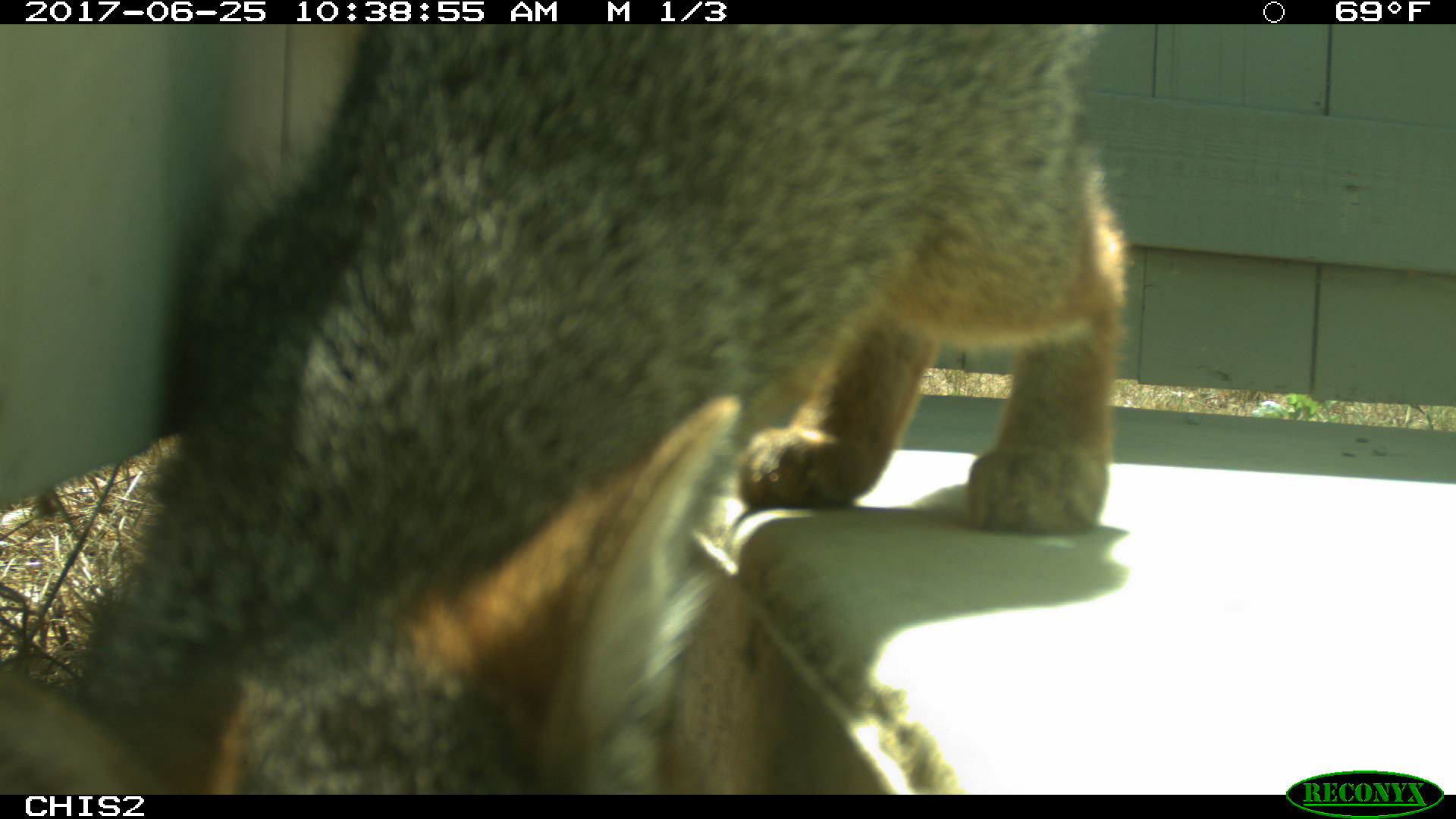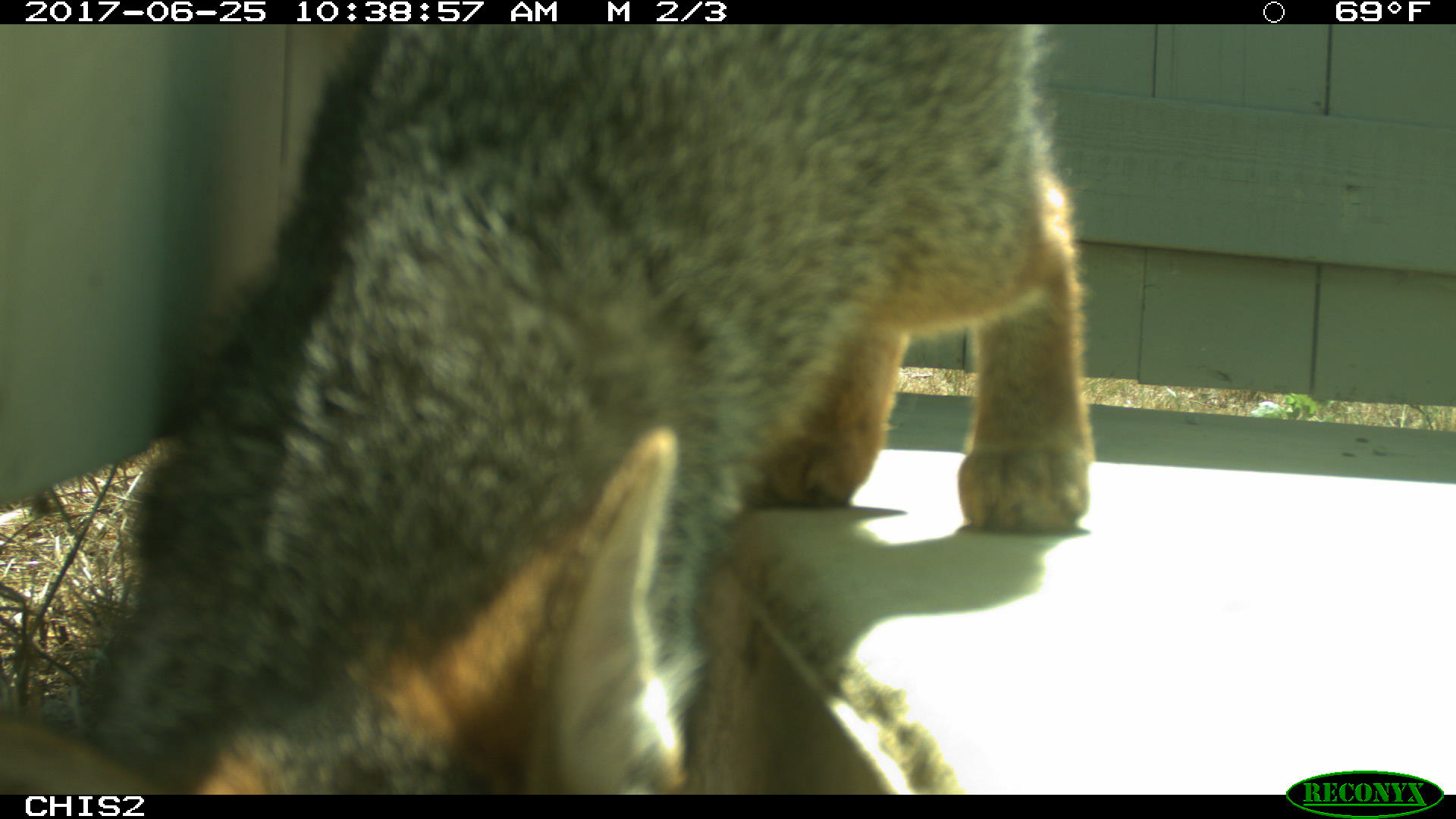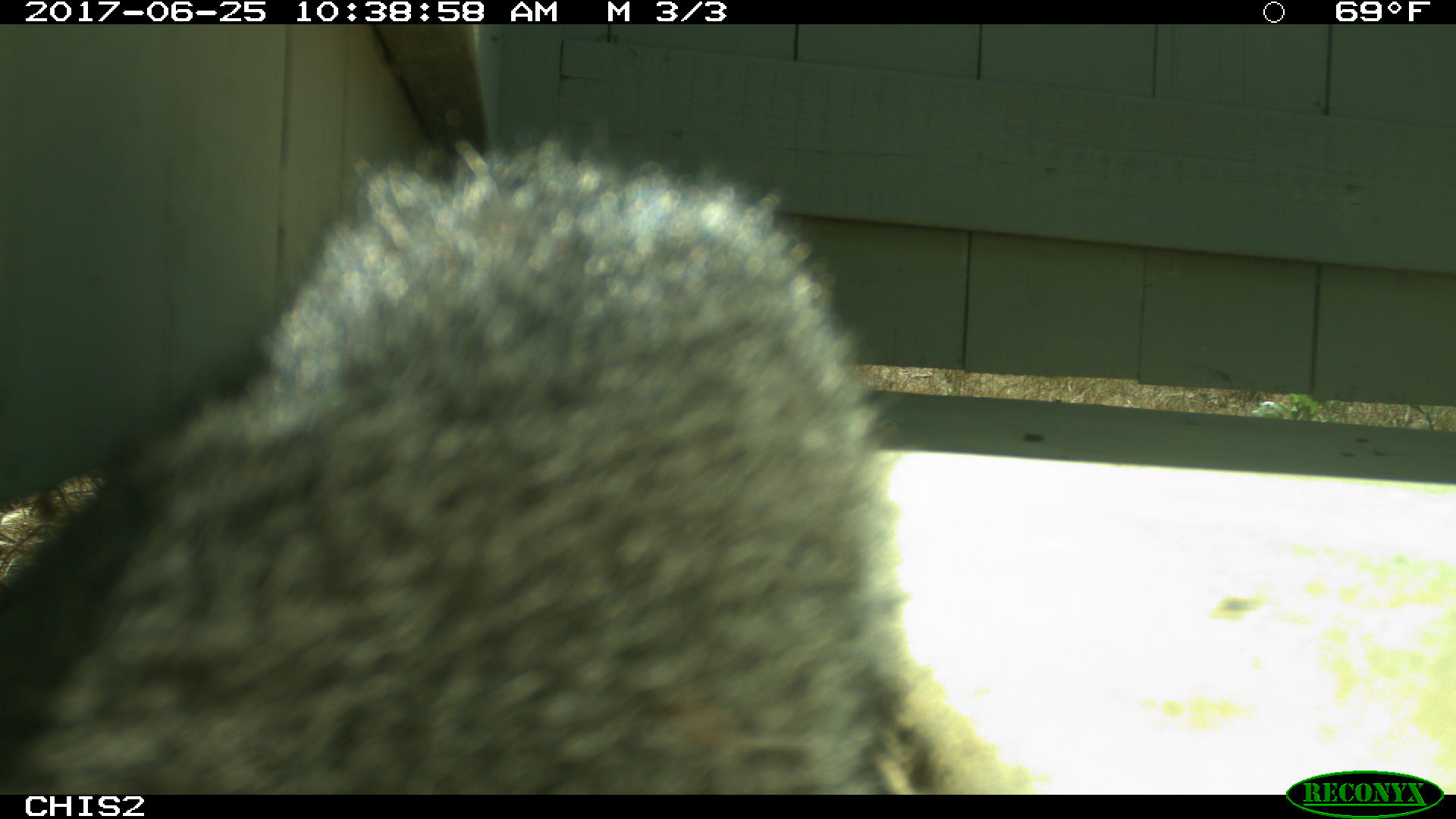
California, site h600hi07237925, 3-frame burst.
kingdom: Animalia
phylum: Chordata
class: Mammalia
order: Carnivora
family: Canidae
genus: Urocyon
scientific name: Urocyon littoralis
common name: island fox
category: fox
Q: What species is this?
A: Fox (island fox) (Urocyon littoralis).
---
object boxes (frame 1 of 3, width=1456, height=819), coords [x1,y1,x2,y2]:
fox: [0,24,1126,794]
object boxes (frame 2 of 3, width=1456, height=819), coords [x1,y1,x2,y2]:
fox: [0,25,1094,794]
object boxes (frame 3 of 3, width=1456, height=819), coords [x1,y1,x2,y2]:
fox: [0,136,909,795]